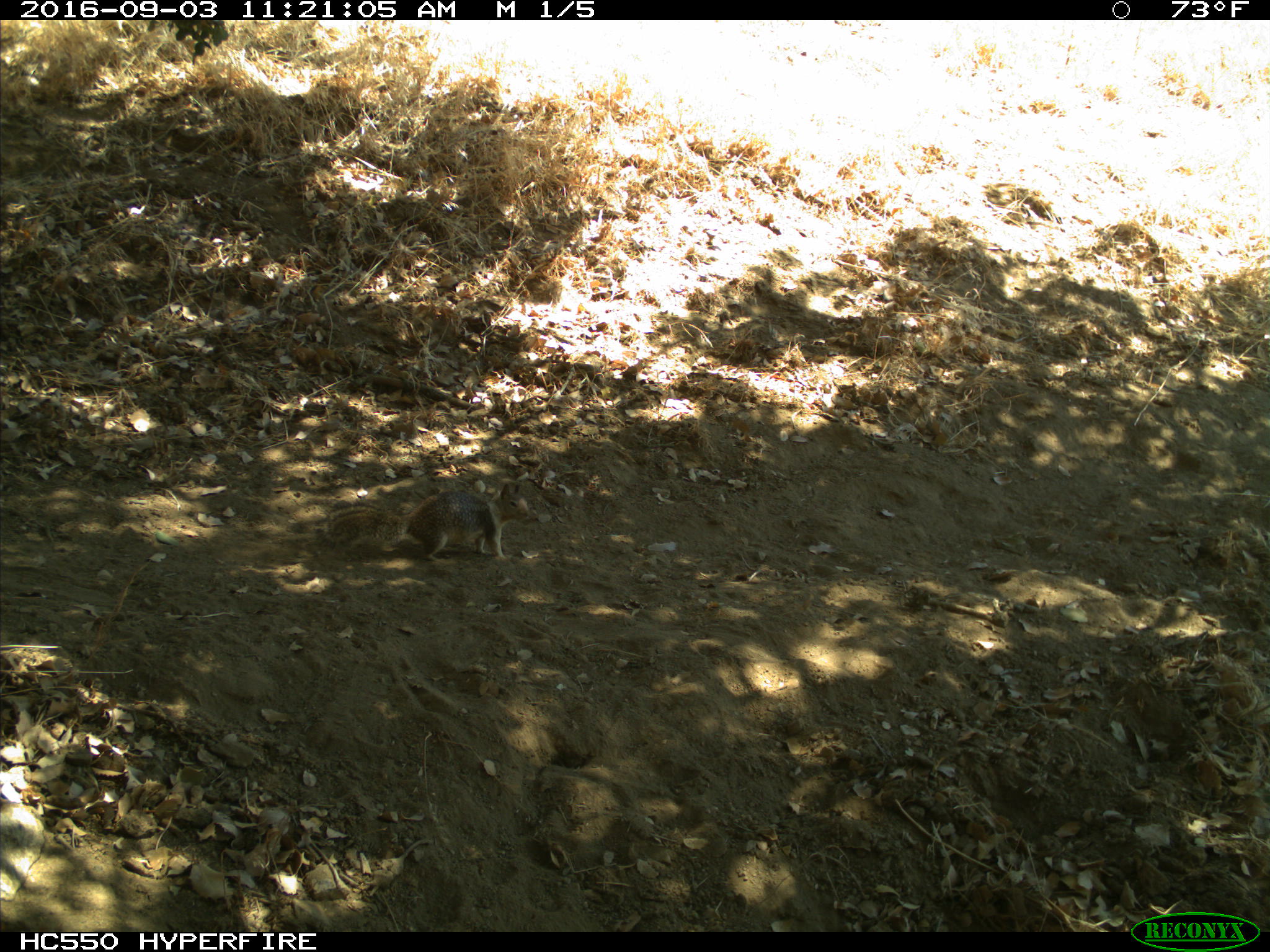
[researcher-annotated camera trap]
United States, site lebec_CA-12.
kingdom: Animalia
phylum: Chordata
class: Mammalia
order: Rodentia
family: Sciuridae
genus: Otospermophilus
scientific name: Otospermophilus beecheyi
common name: california ground squirrel